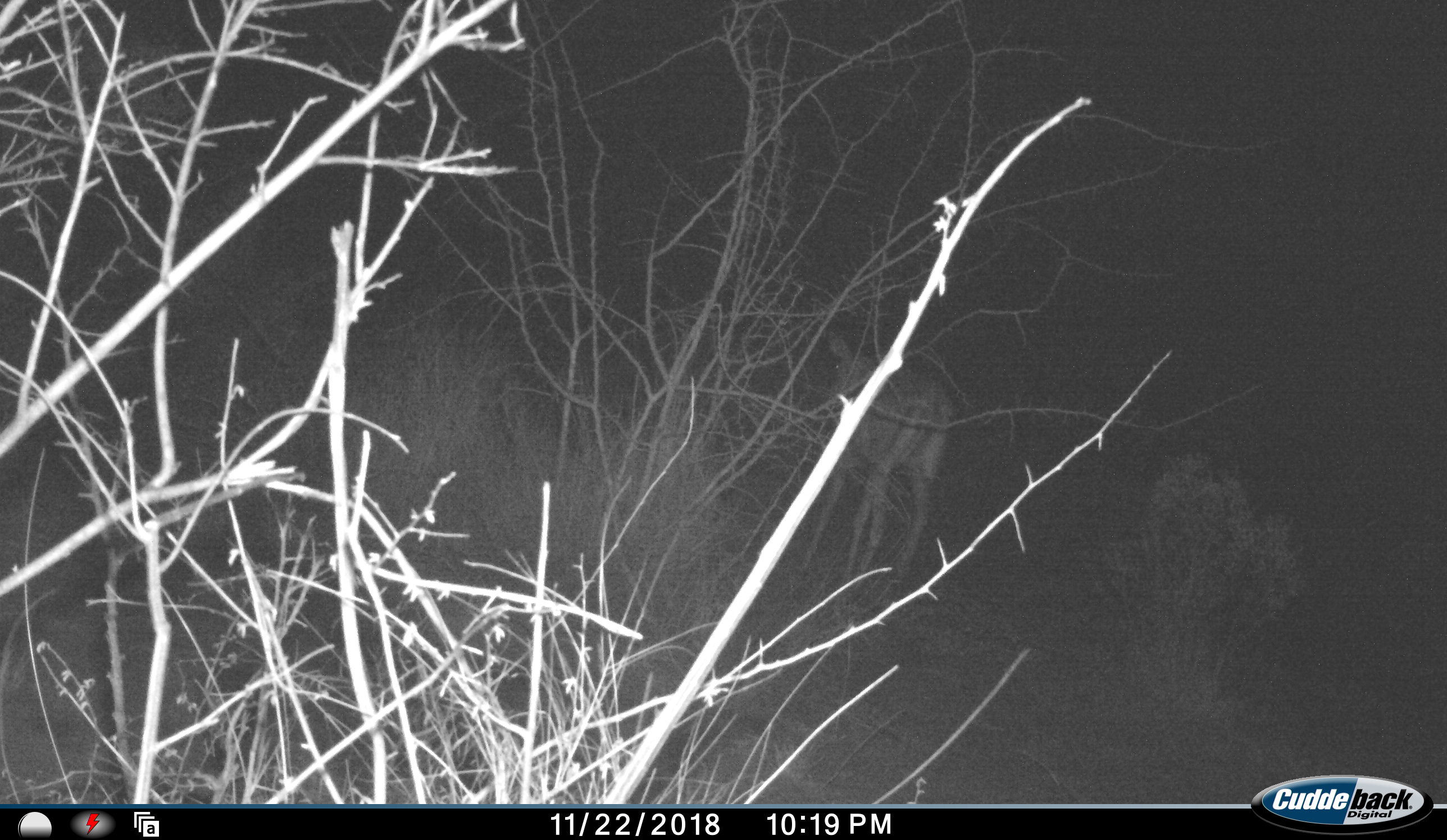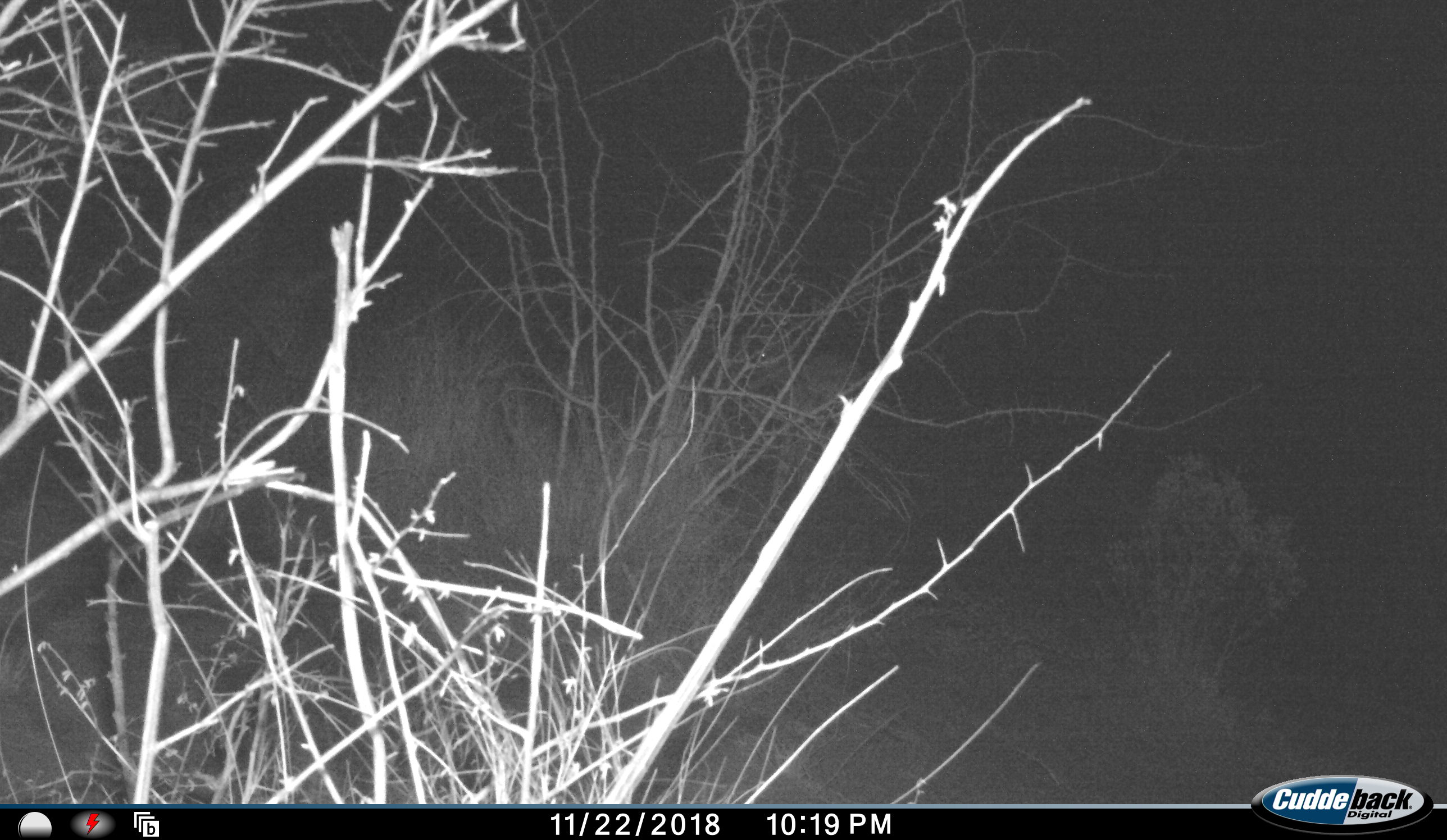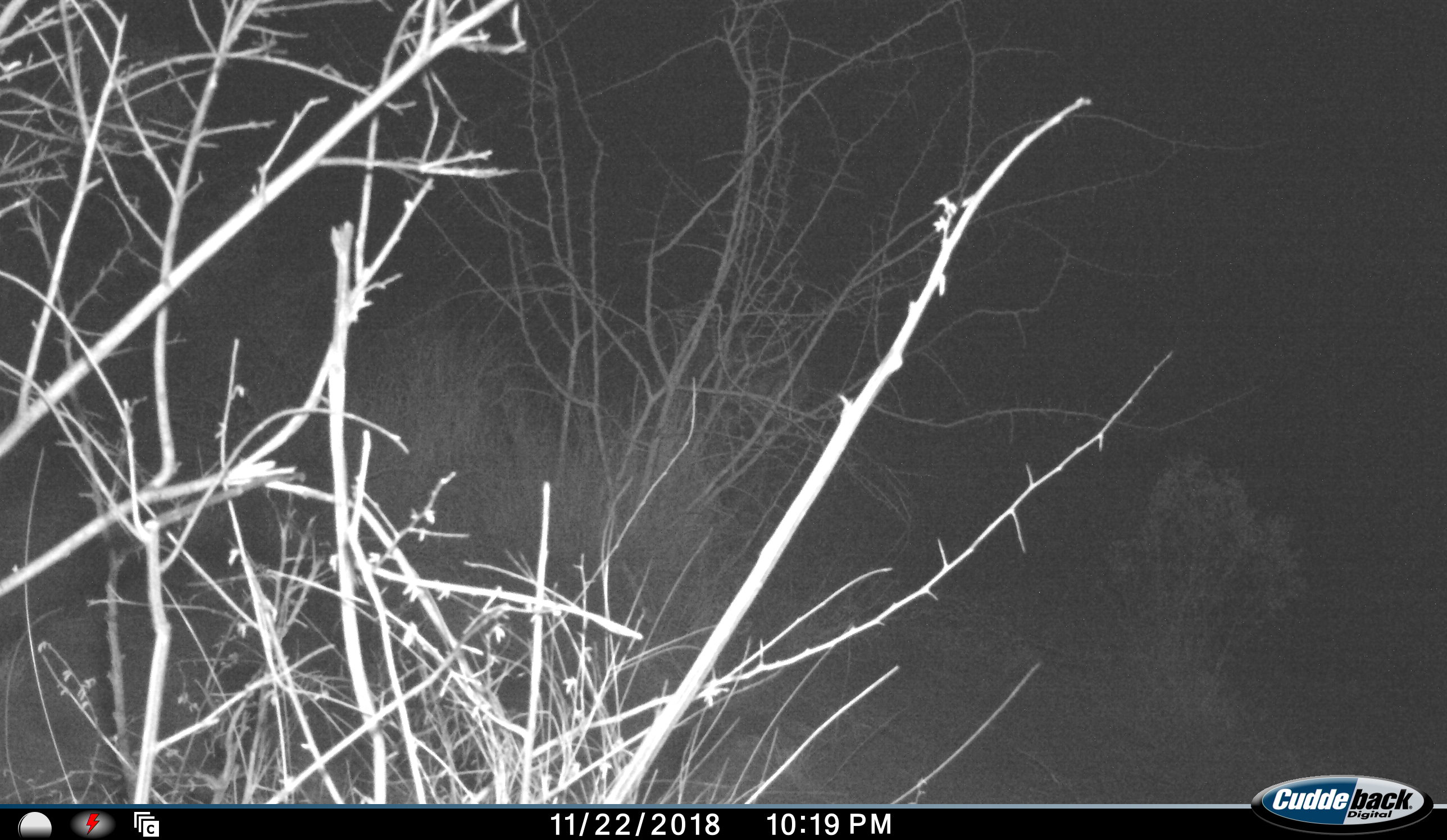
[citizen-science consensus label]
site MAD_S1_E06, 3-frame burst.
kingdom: Animalia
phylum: Chordata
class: Mammalia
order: Artiodactyla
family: Bovidae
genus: Aepyceros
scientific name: Aepyceros melampus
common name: impala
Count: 1.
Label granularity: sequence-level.